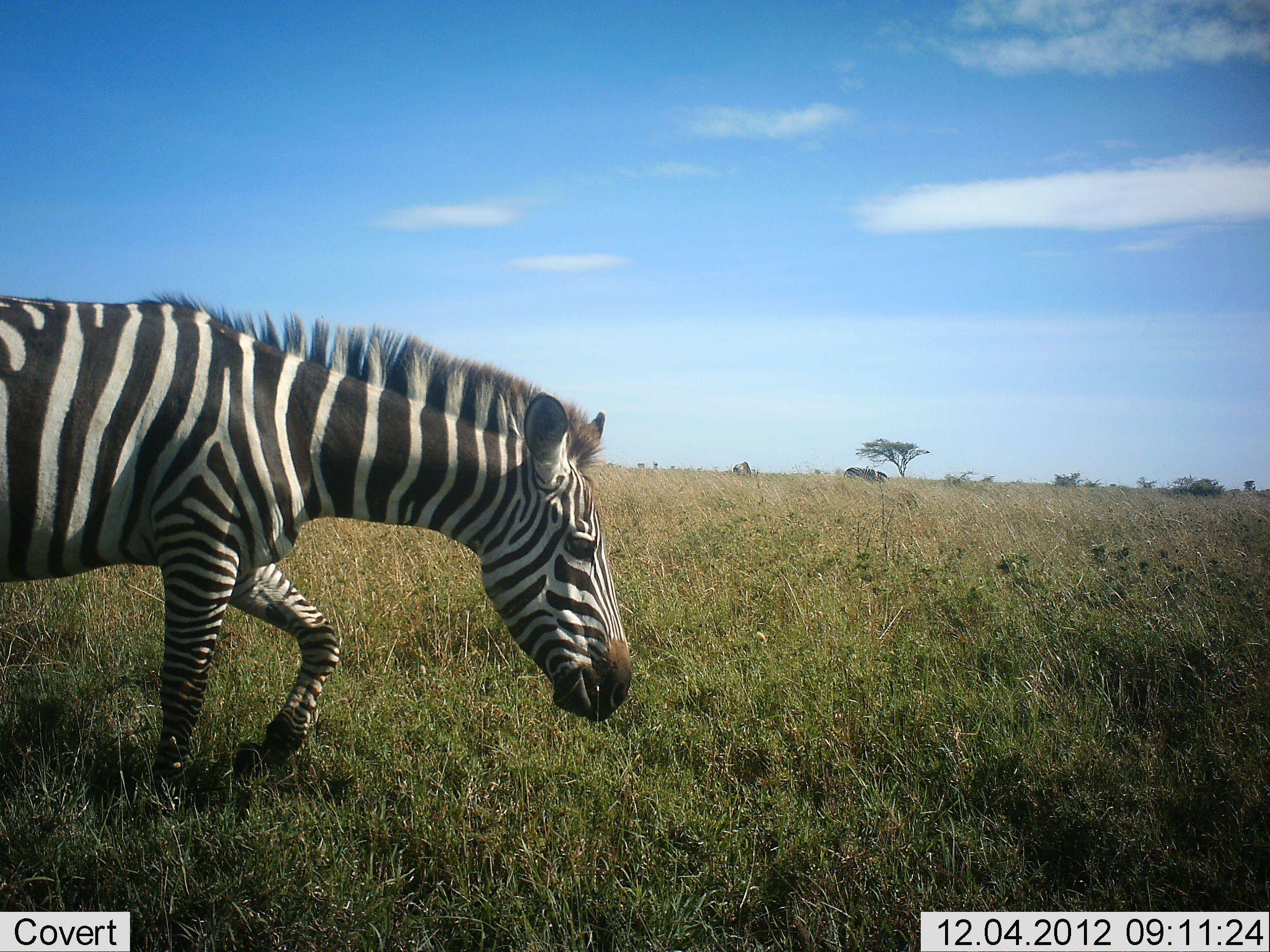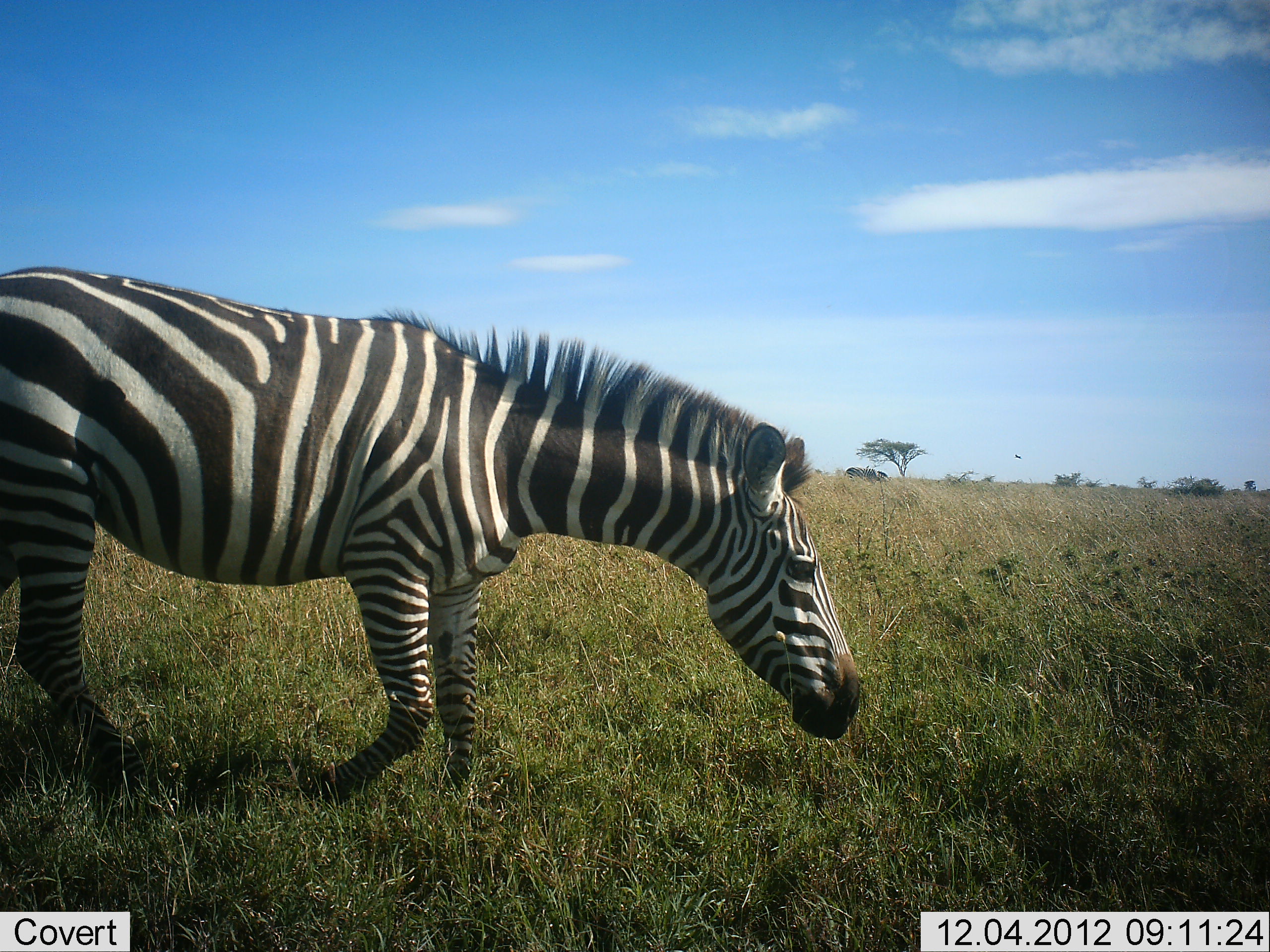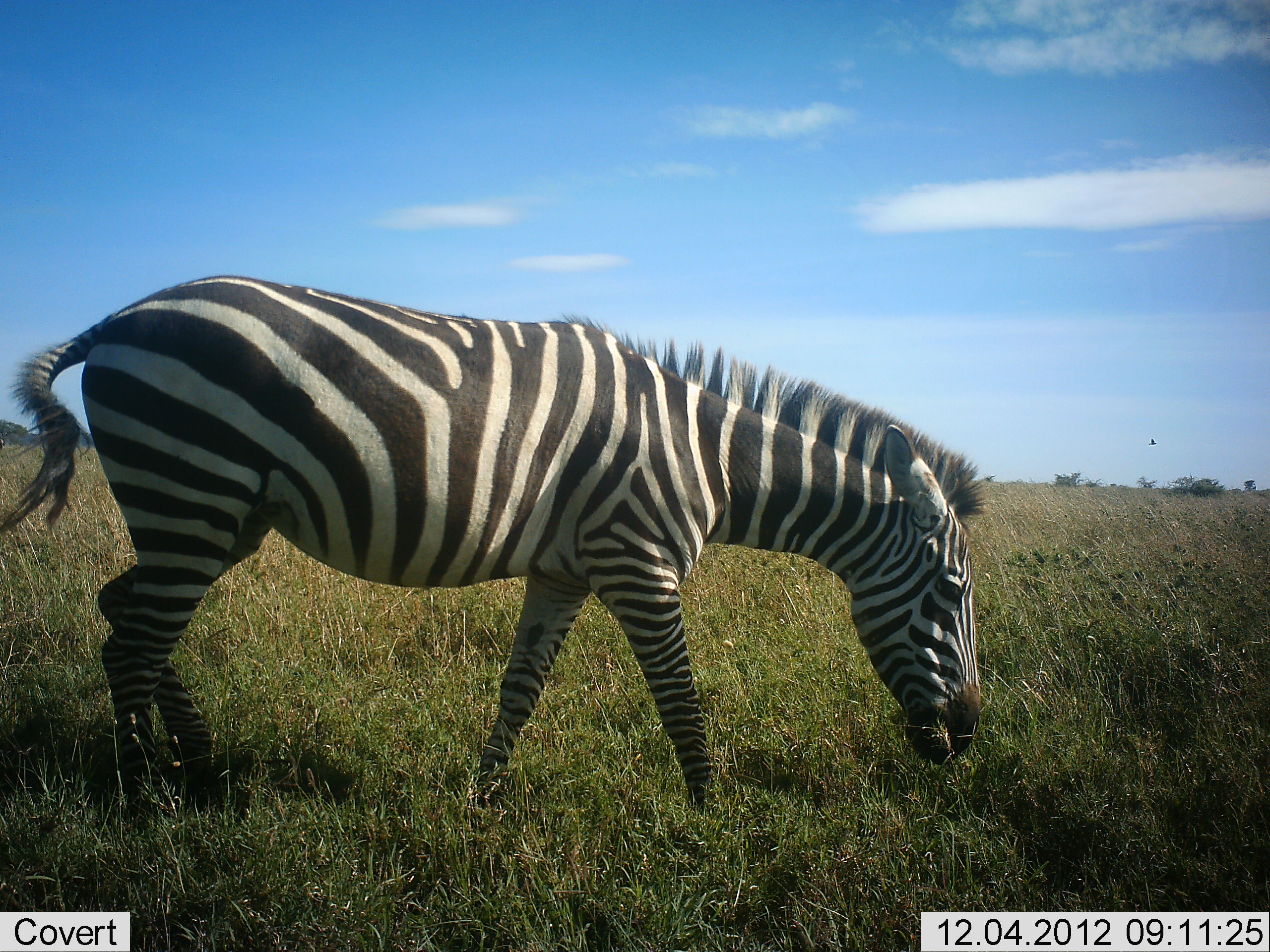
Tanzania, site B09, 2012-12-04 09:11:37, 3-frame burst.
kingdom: Animalia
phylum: Chordata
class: Mammalia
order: Perissodactyla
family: Equidae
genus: Equus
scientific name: Equus quagga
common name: plains zebra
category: zebra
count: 1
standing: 0%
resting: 0%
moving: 90%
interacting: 0%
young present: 0%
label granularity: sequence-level